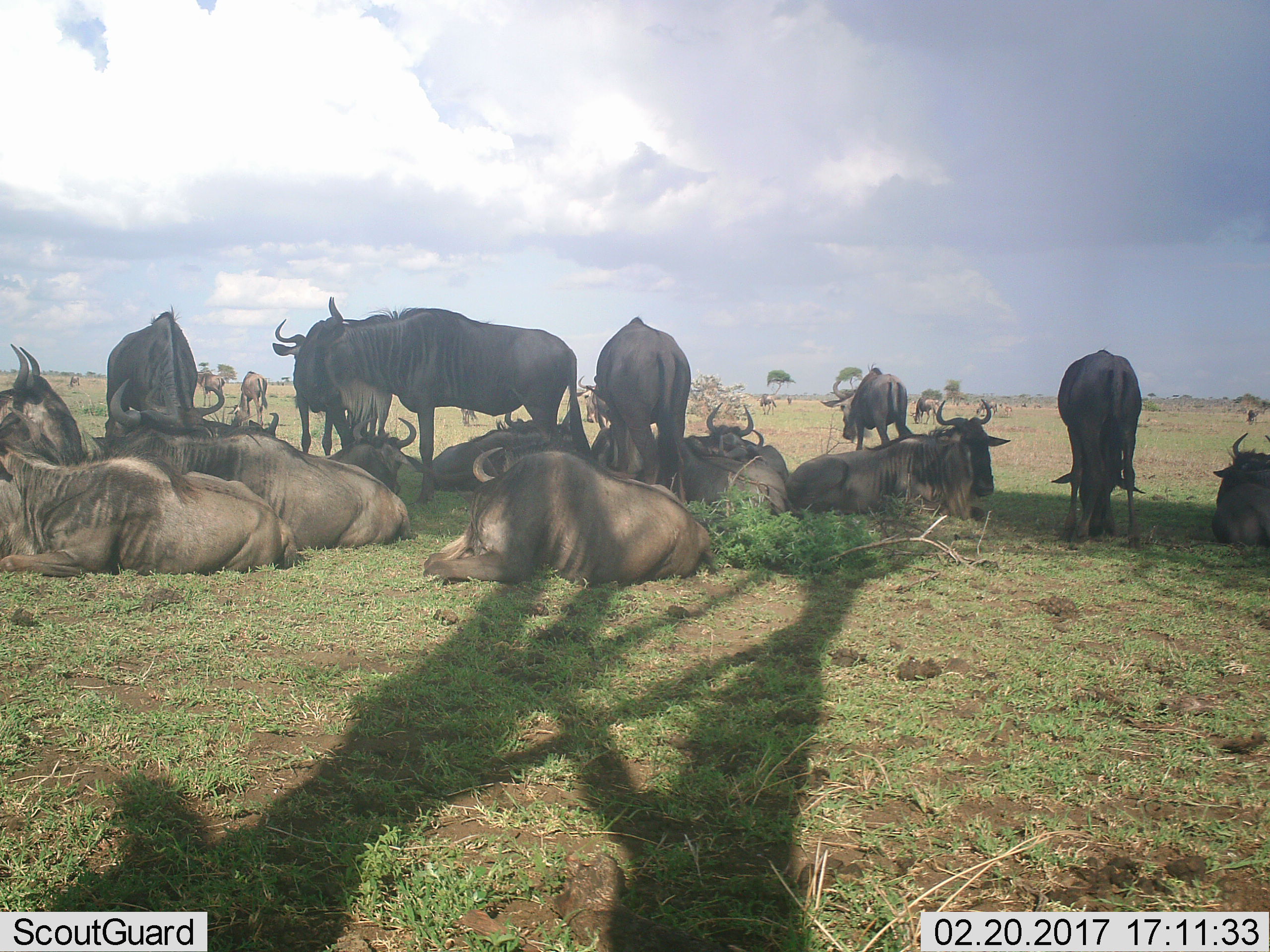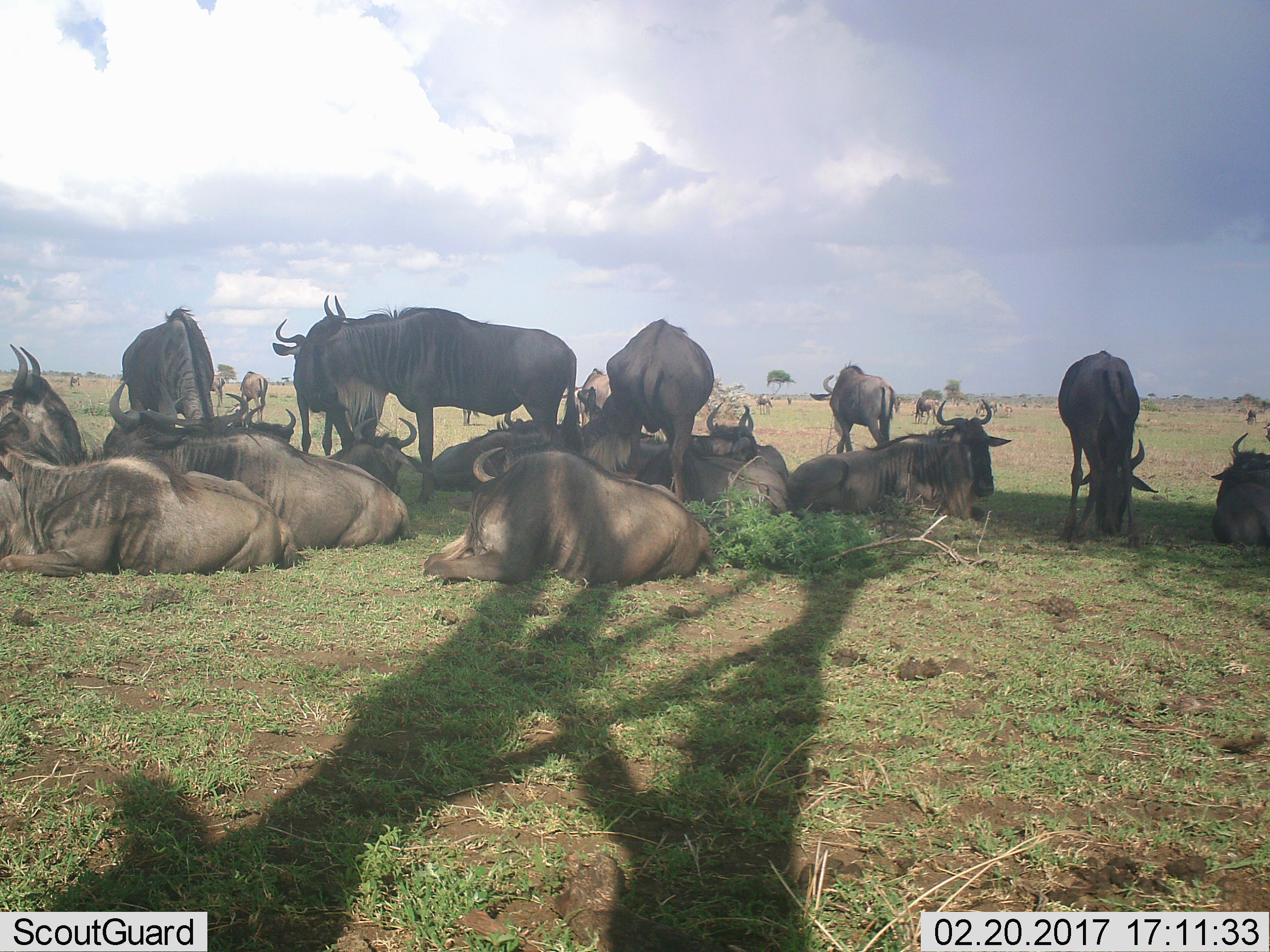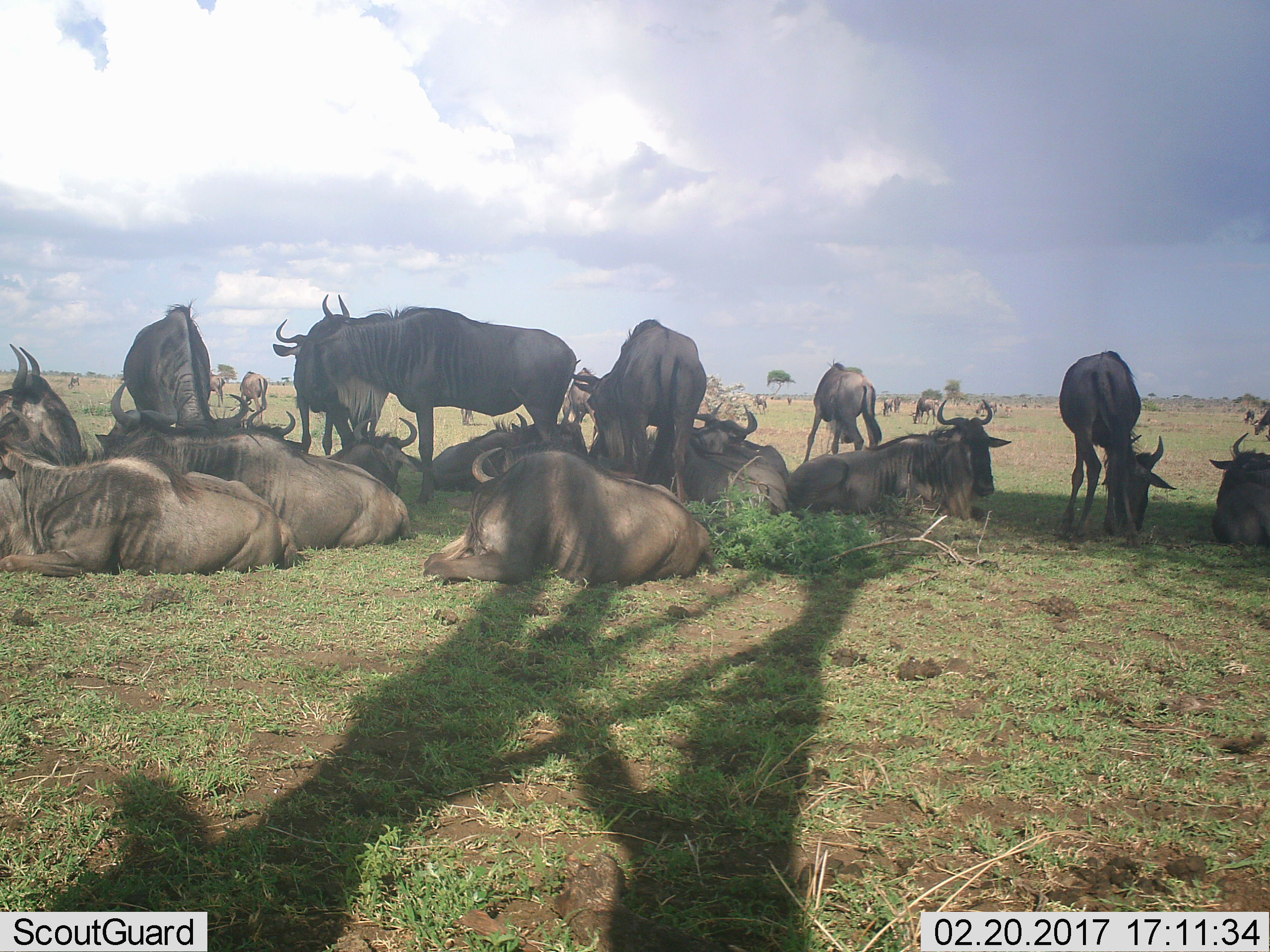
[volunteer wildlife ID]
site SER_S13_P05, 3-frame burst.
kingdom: Animalia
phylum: Chordata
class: Mammalia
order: Artiodactyla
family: Bovidae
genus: Connochaetes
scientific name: Connochaetes taurinus taurinus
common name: blue wildebeest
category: wildebeestblue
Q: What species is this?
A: Wildebeestblue (blue wildebeest) (Connochaetes taurinus taurinus).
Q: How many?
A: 11-50.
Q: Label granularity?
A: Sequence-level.